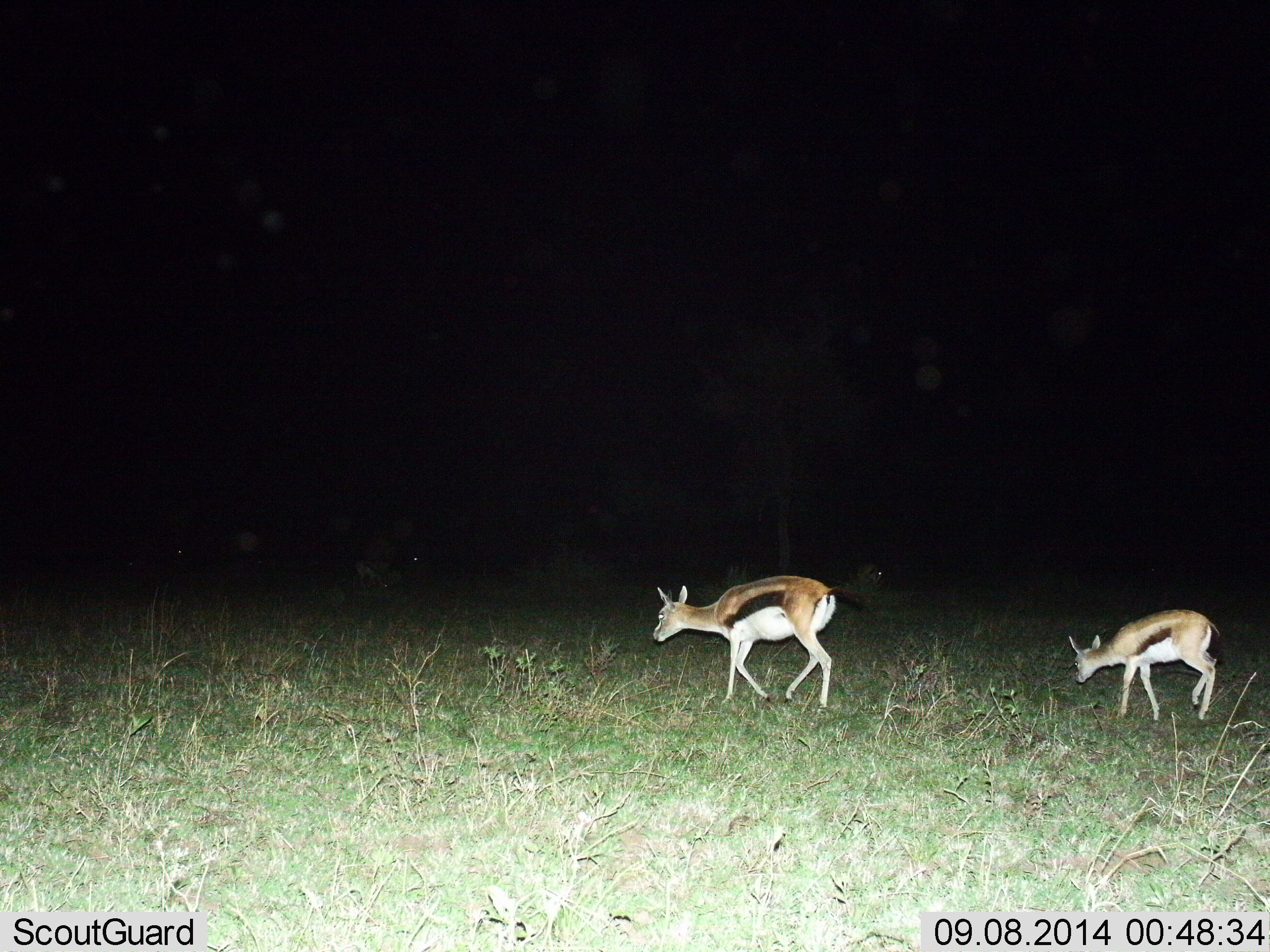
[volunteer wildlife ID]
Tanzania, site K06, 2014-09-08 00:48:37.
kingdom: Animalia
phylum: Chordata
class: Mammalia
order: Artiodactyla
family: Bovidae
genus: Eudorcas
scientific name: Eudorcas thomsonii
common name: thomson's gazelle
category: gazellethomsons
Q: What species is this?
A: Gazellethomsons (thomson's gazelle) (Eudorcas thomsonii).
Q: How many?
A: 2.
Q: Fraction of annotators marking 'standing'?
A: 10%.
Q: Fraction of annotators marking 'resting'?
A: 0%.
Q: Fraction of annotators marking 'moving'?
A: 80%.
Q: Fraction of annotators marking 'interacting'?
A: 0%.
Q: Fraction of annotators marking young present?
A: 30%.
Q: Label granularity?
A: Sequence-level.